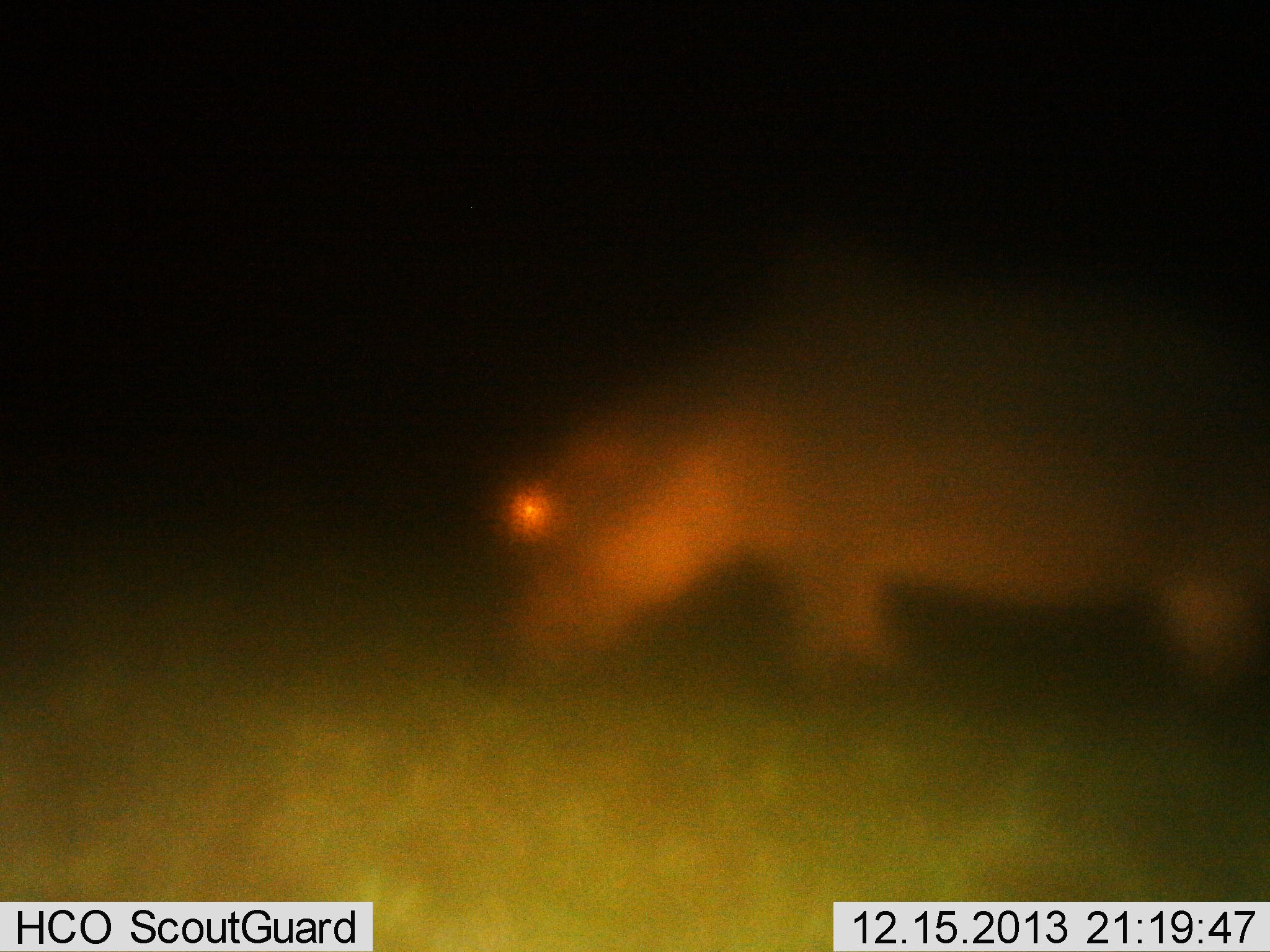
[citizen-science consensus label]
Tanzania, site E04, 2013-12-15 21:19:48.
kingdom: Animalia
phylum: Chordata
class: Mammalia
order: Artiodactyla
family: Hippopotamidae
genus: Hippopotamus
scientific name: Hippopotamus amphibius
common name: hippopotamus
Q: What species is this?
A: Hippopotamus (Hippopotamus amphibius).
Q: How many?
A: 1.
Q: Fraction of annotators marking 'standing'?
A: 30%.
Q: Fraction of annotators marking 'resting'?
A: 0%.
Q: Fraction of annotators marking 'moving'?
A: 0%.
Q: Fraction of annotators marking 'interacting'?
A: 0%.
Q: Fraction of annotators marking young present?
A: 0%.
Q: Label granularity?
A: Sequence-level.